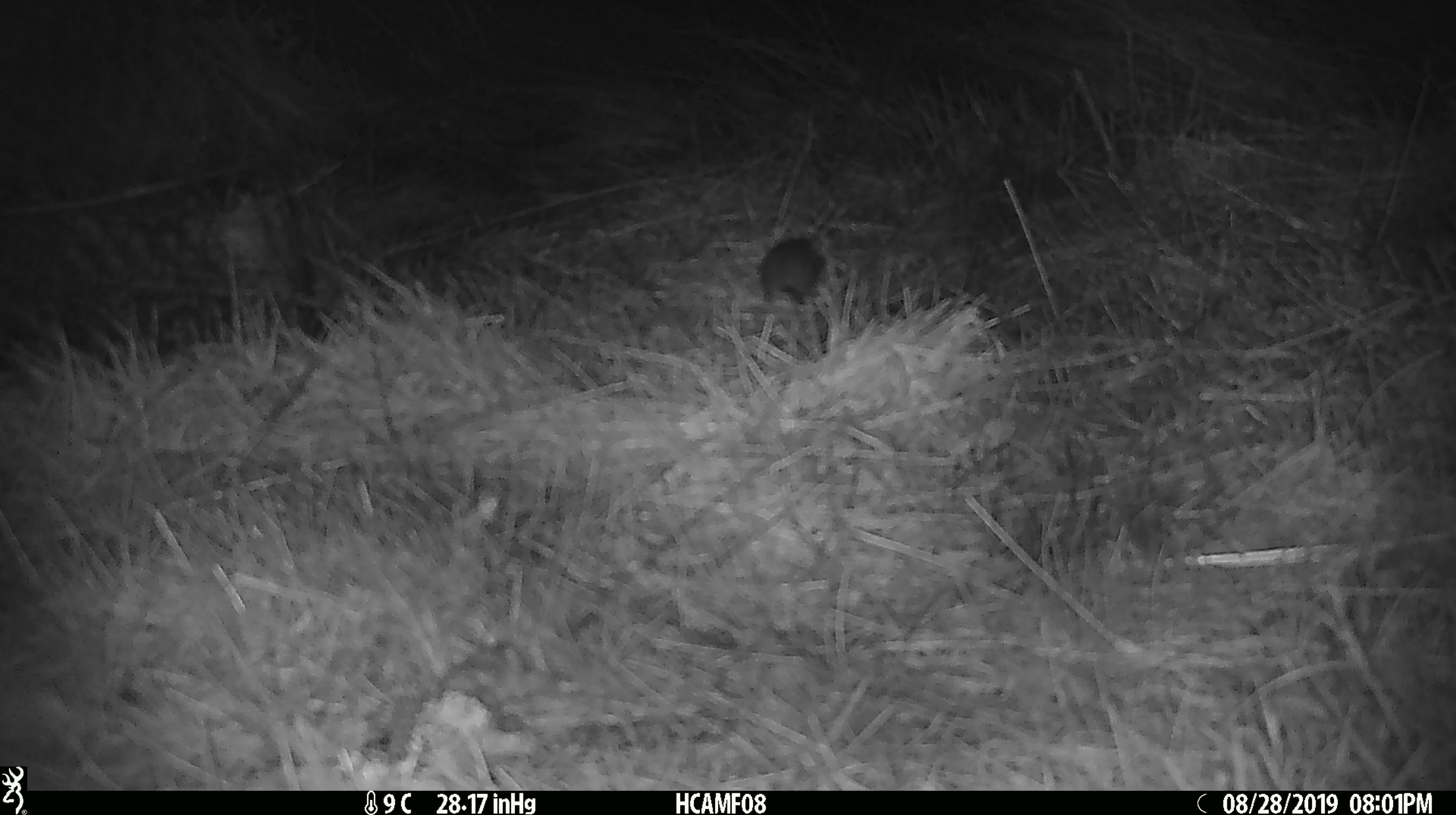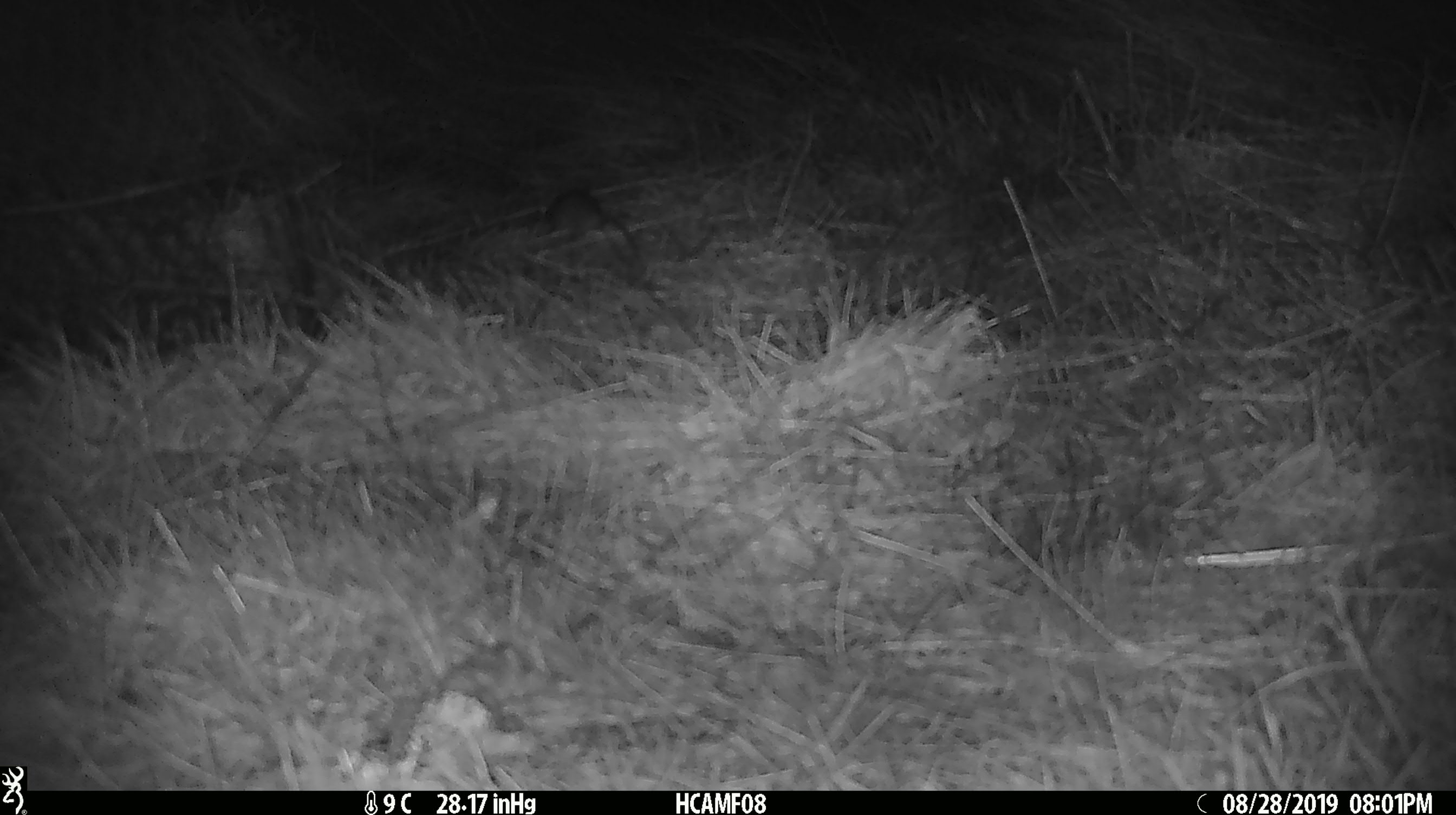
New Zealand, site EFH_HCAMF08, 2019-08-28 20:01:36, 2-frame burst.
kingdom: Animalia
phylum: Chordata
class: Mammalia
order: Rodentia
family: Muridae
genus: Mus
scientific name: Mus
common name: mouse